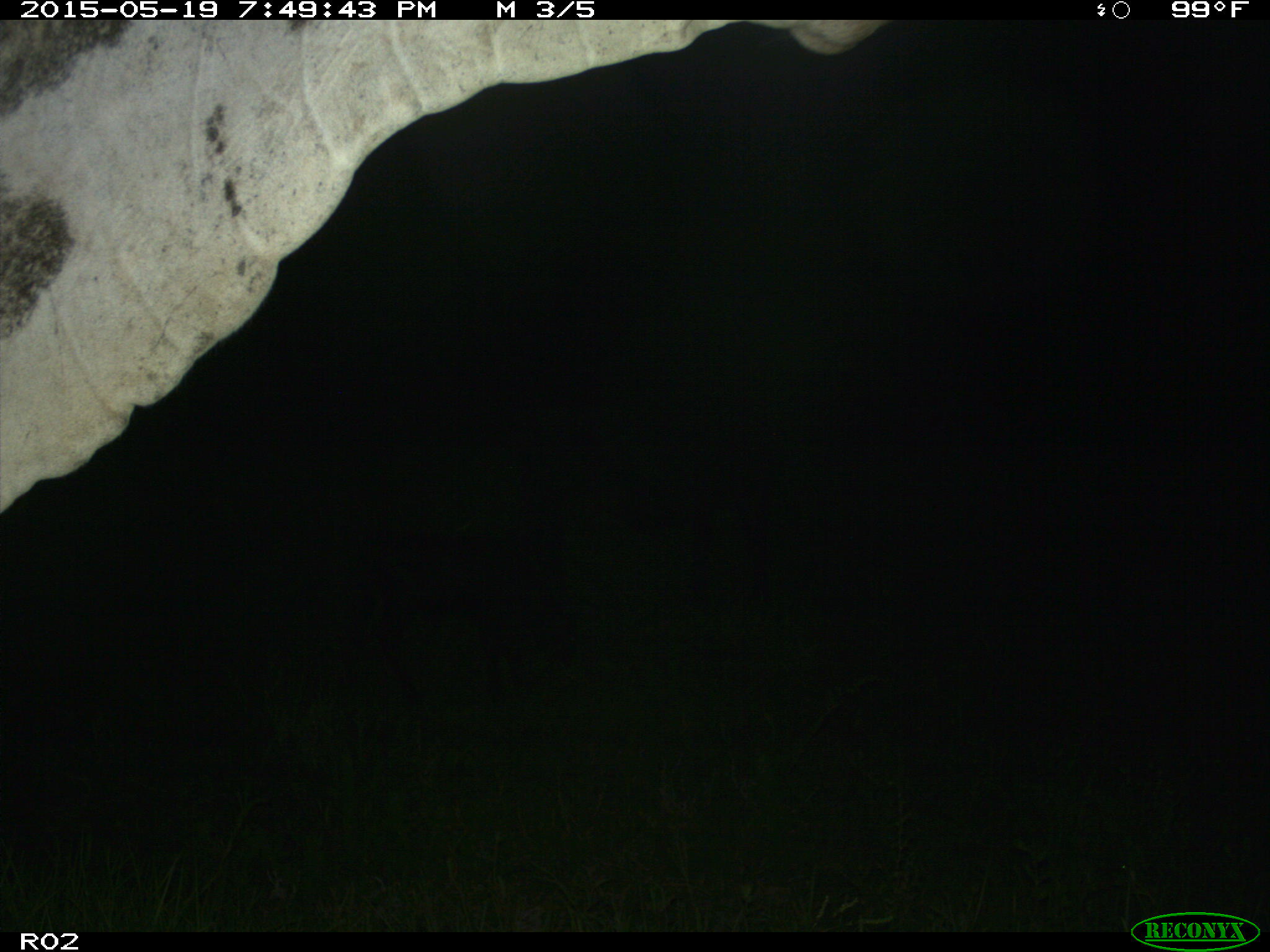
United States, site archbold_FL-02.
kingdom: Animalia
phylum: Chordata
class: Mammalia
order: Artiodactyla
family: Bovidae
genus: Bos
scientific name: Bos taurus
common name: domestic cow